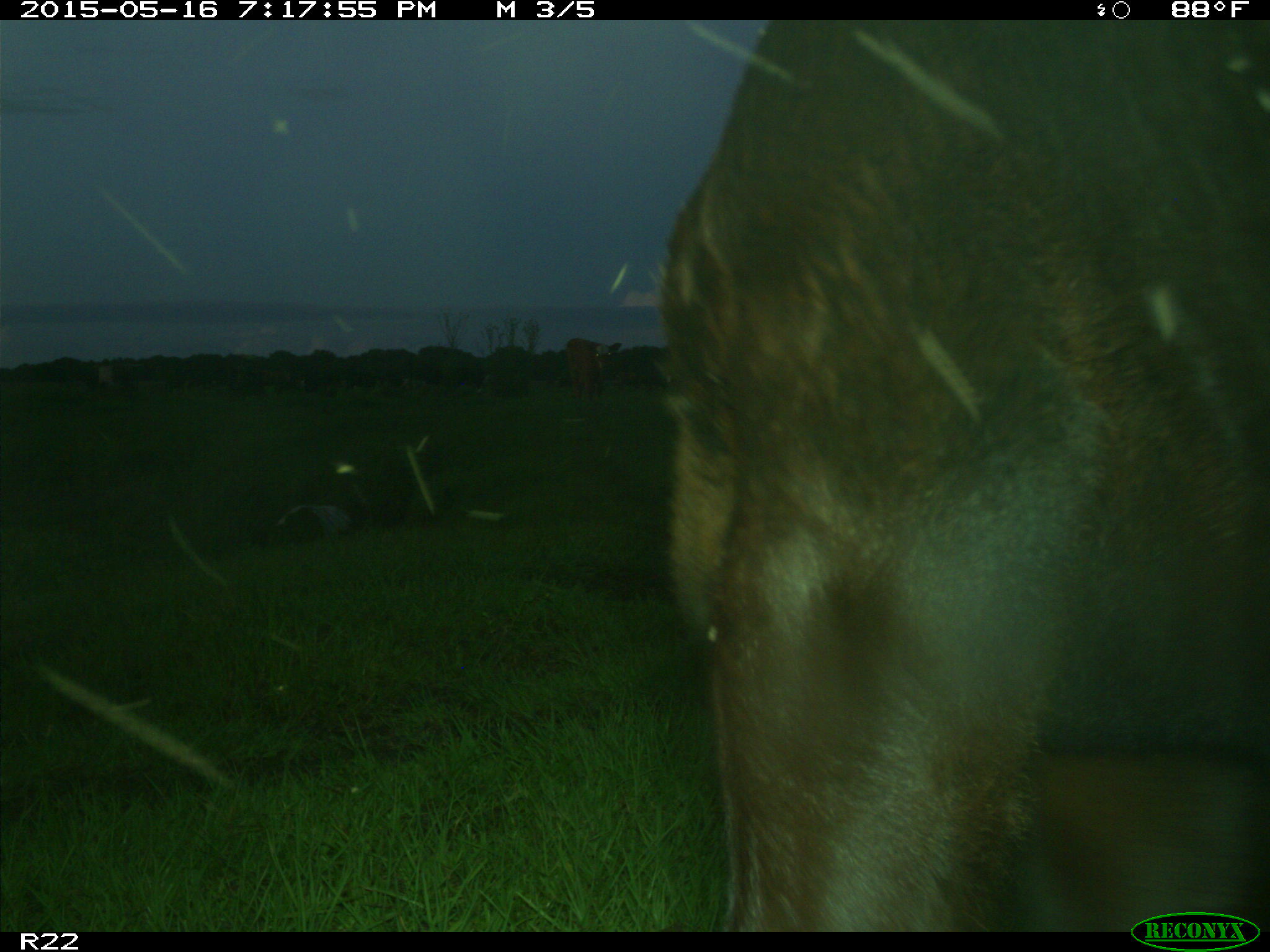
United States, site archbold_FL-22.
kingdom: Animalia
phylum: Chordata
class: Mammalia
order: Artiodactyla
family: Bovidae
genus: Bos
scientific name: Bos taurus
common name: domestic cow